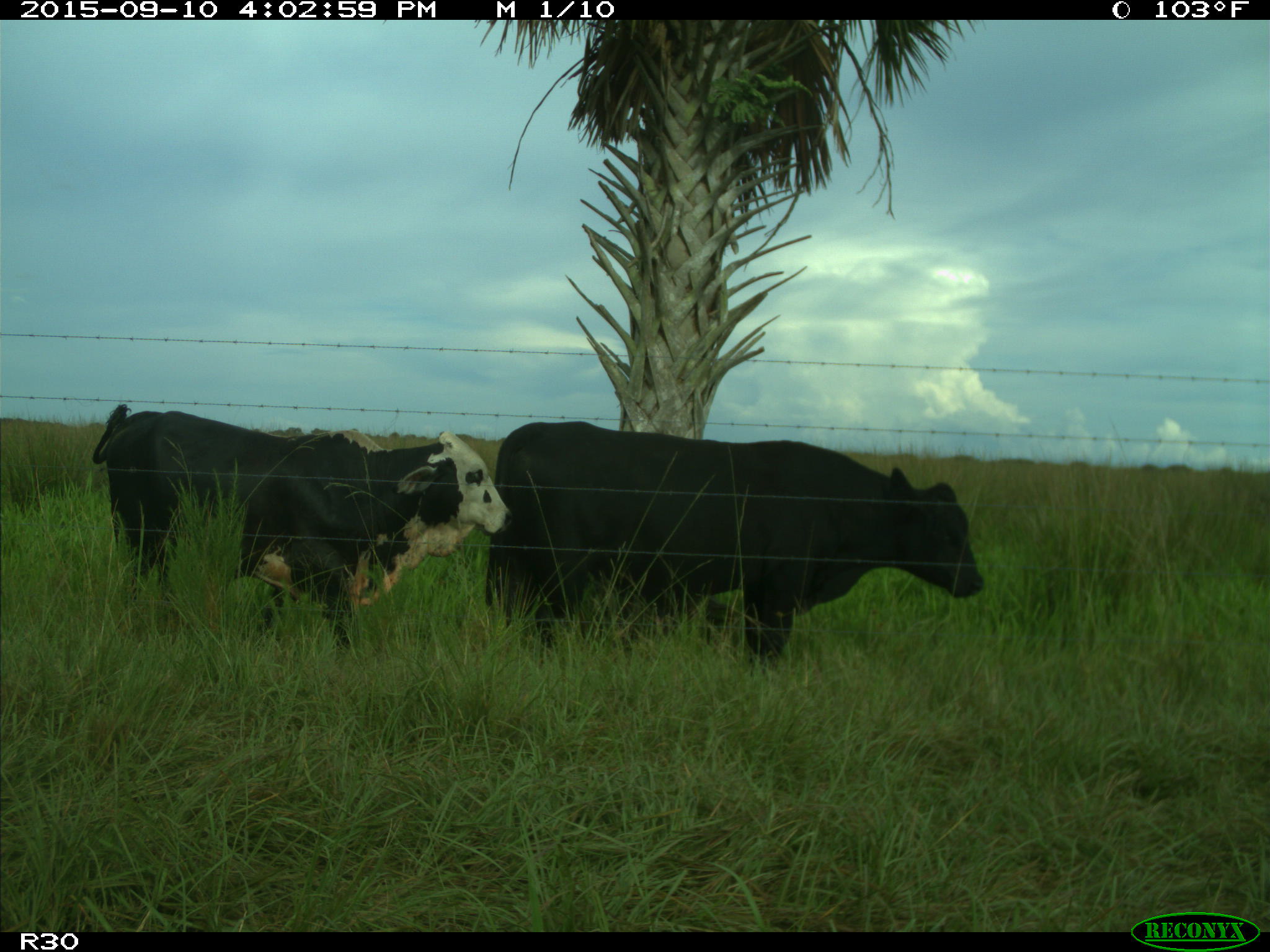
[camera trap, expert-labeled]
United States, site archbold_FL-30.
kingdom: Animalia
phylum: Chordata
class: Mammalia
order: Artiodactyla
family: Bovidae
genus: Bos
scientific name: Bos taurus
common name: domestic cow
Bos taurus (domestic cow).